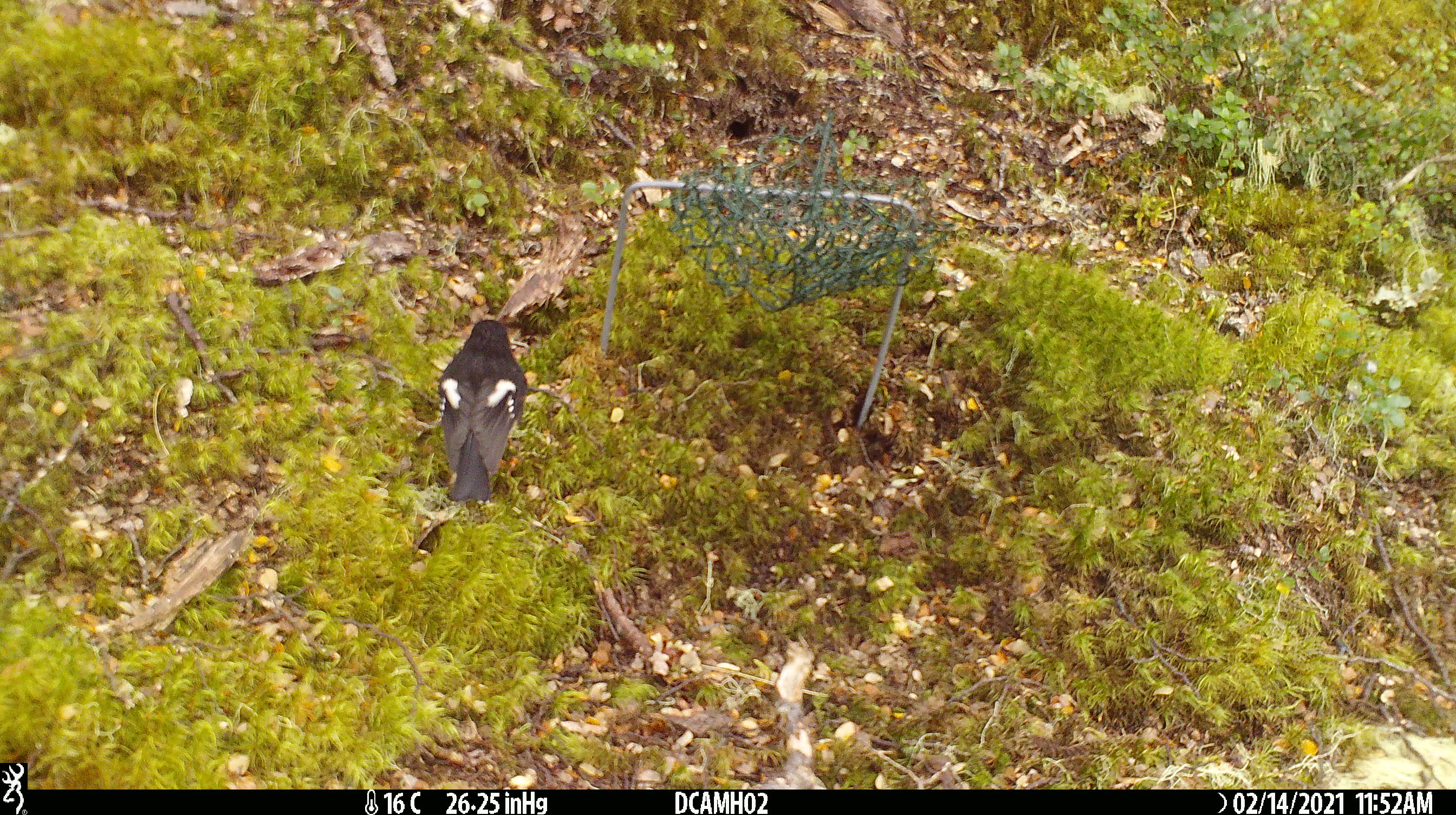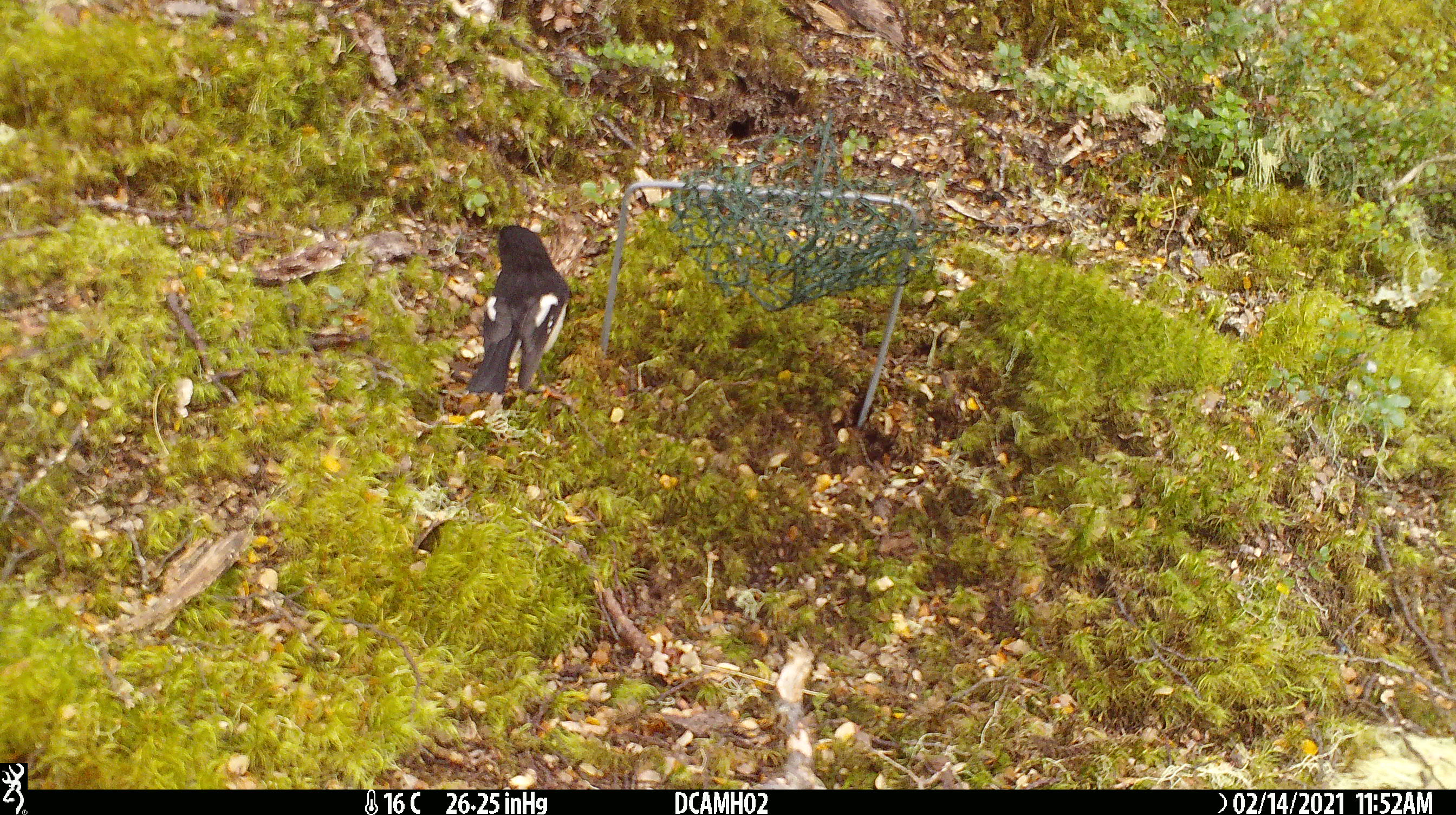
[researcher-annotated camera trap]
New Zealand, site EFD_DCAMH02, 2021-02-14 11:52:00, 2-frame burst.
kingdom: Animalia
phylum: Chordata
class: Aves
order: Passeriformes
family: Petroicidae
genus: Petroica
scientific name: Petroica macrocephala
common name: tomtit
Tomtit (Petroica macrocephala).